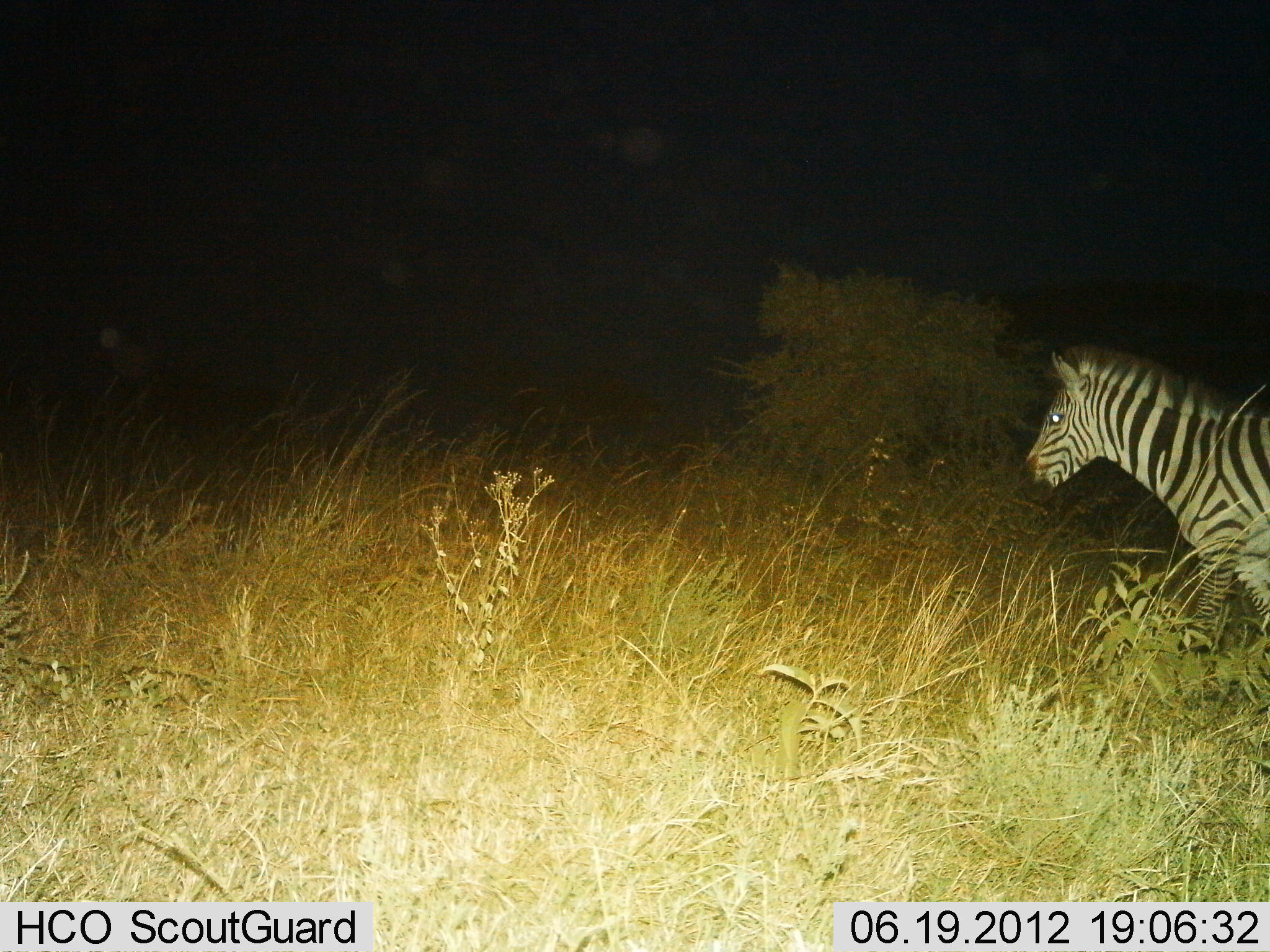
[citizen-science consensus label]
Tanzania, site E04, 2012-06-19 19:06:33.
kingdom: Animalia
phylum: Chordata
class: Mammalia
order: Perissodactyla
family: Equidae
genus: Equus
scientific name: Equus quagga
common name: plains zebra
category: zebra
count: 1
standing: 20%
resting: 0%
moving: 80%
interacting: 0%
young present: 0%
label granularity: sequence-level